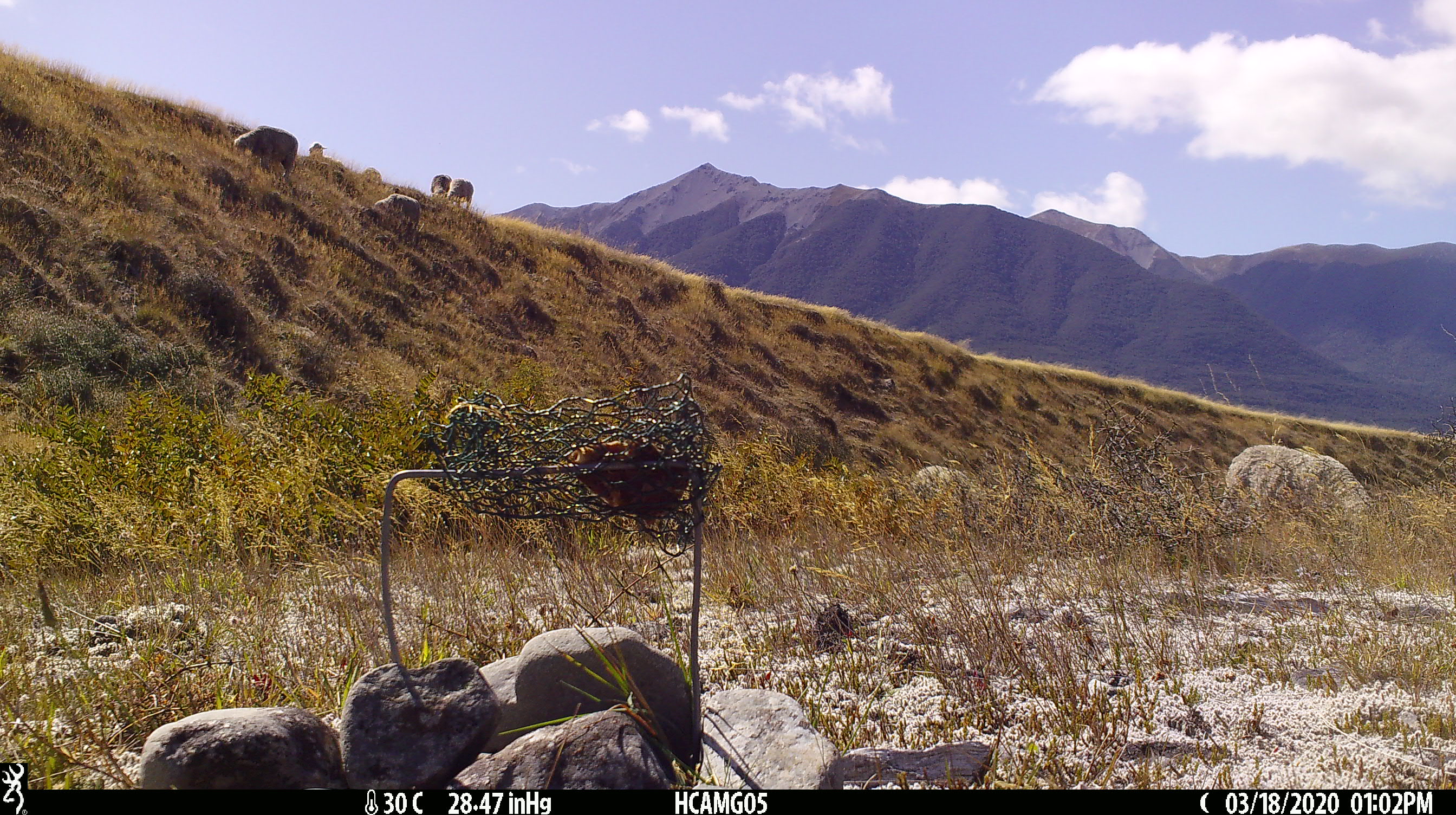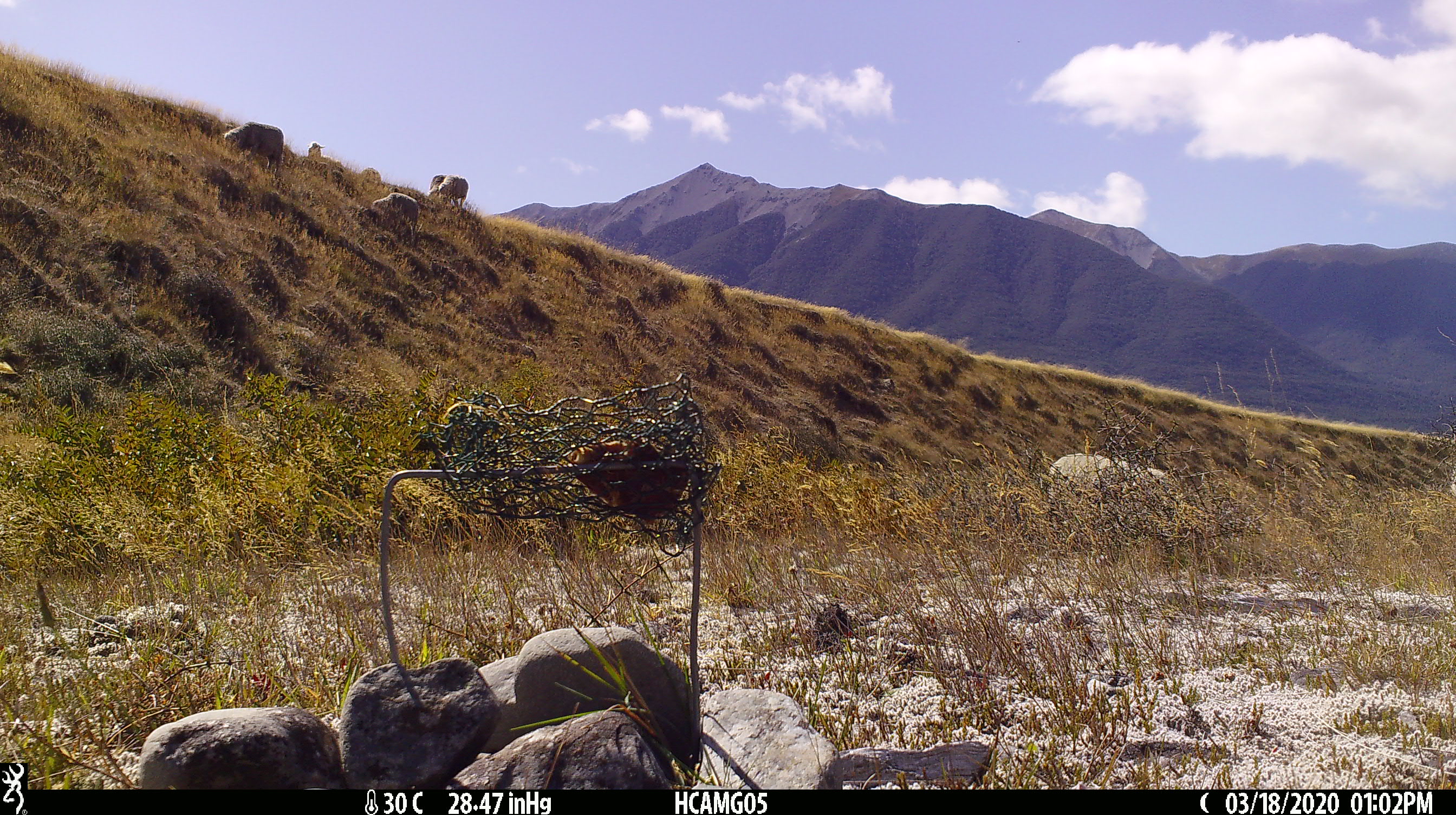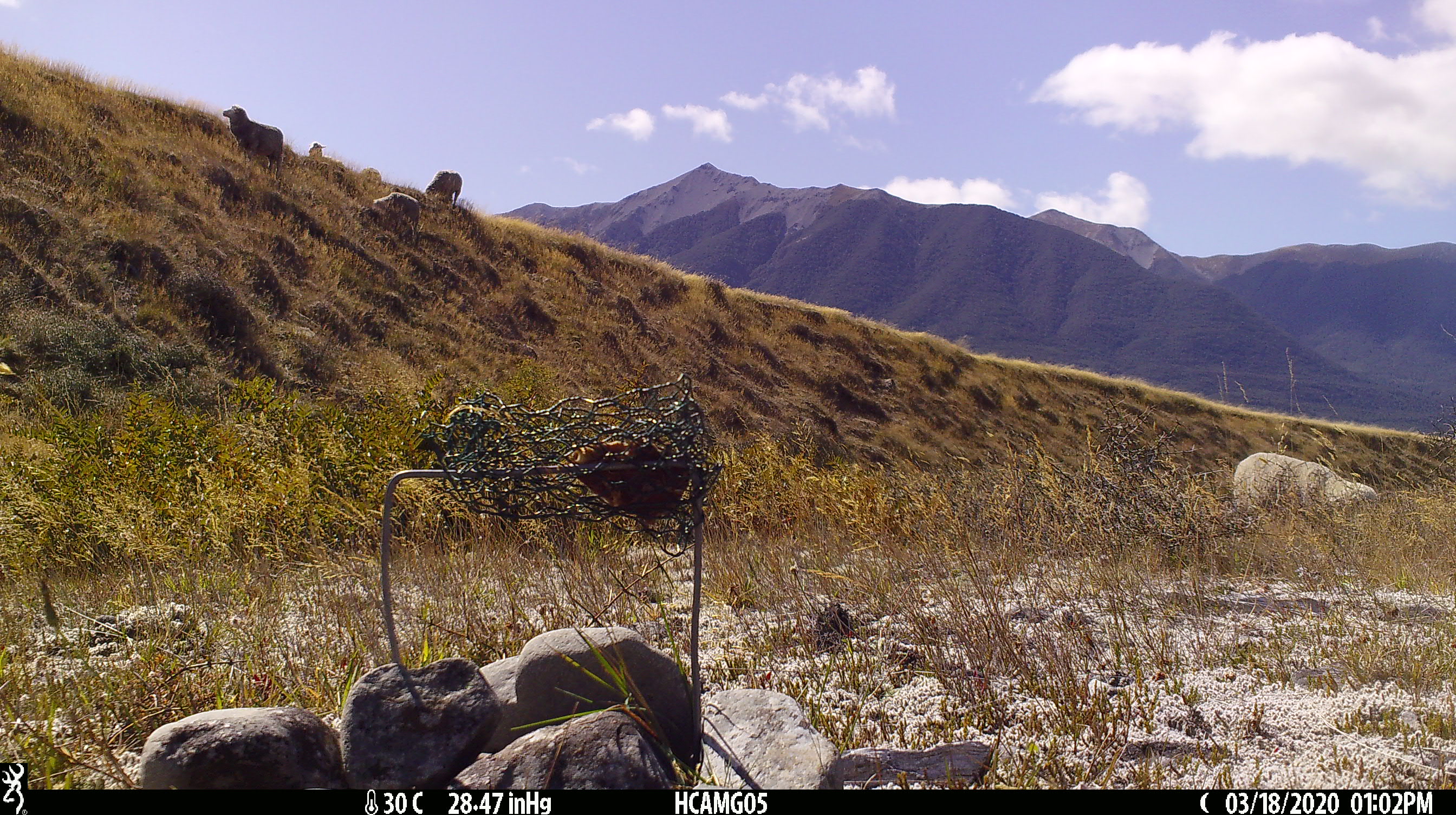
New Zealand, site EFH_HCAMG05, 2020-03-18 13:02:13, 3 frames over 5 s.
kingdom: Animalia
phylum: Chordata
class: Mammalia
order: Artiodactyla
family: Bovidae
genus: Ovis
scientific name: Ovis aries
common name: domestic sheep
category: sheep